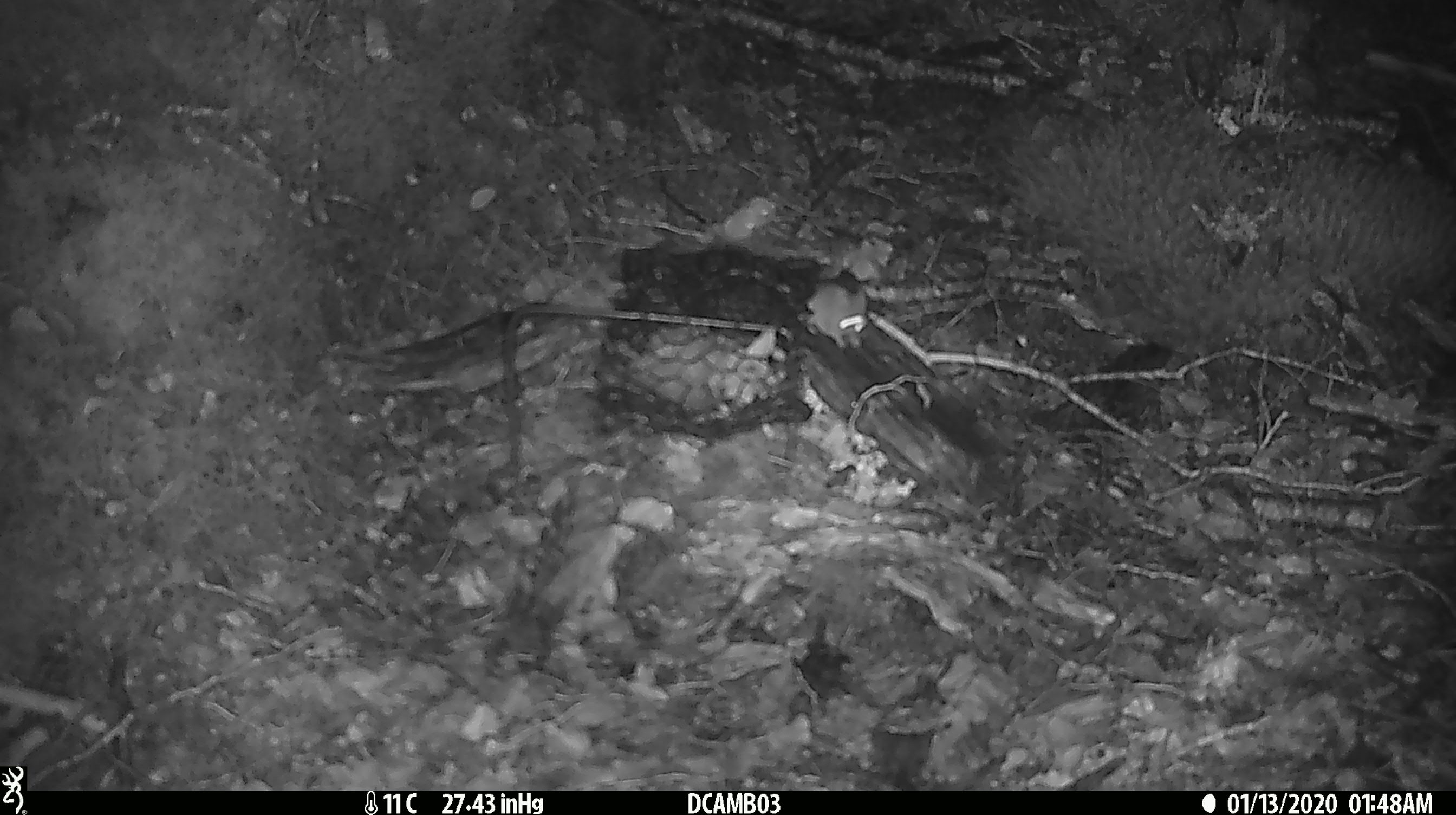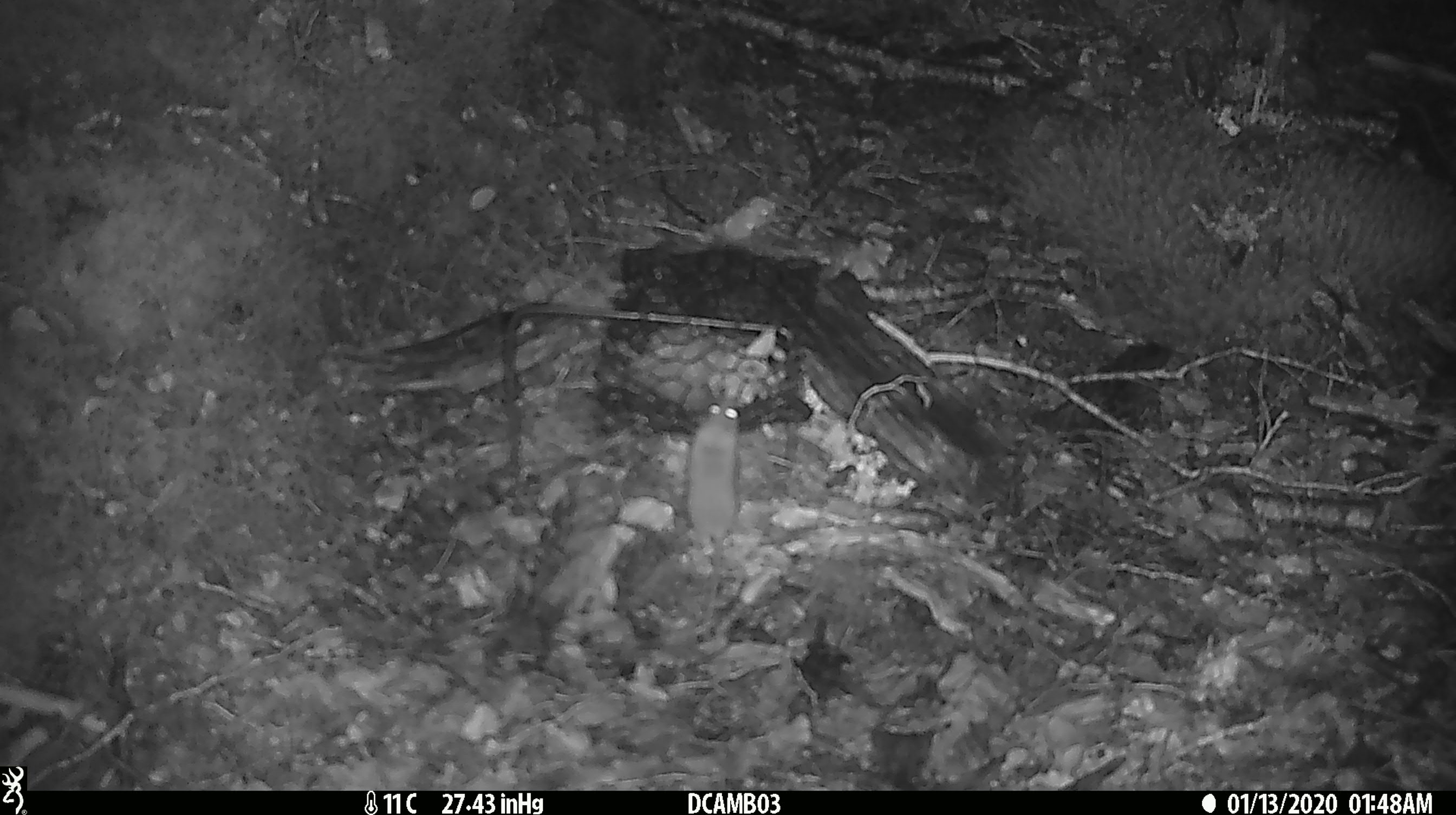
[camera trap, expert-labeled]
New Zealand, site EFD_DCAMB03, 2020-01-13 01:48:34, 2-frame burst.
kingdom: Animalia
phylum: Chordata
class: Mammalia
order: Rodentia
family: Muridae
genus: Mus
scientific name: Mus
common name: mouse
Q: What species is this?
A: Mouse (Mus).